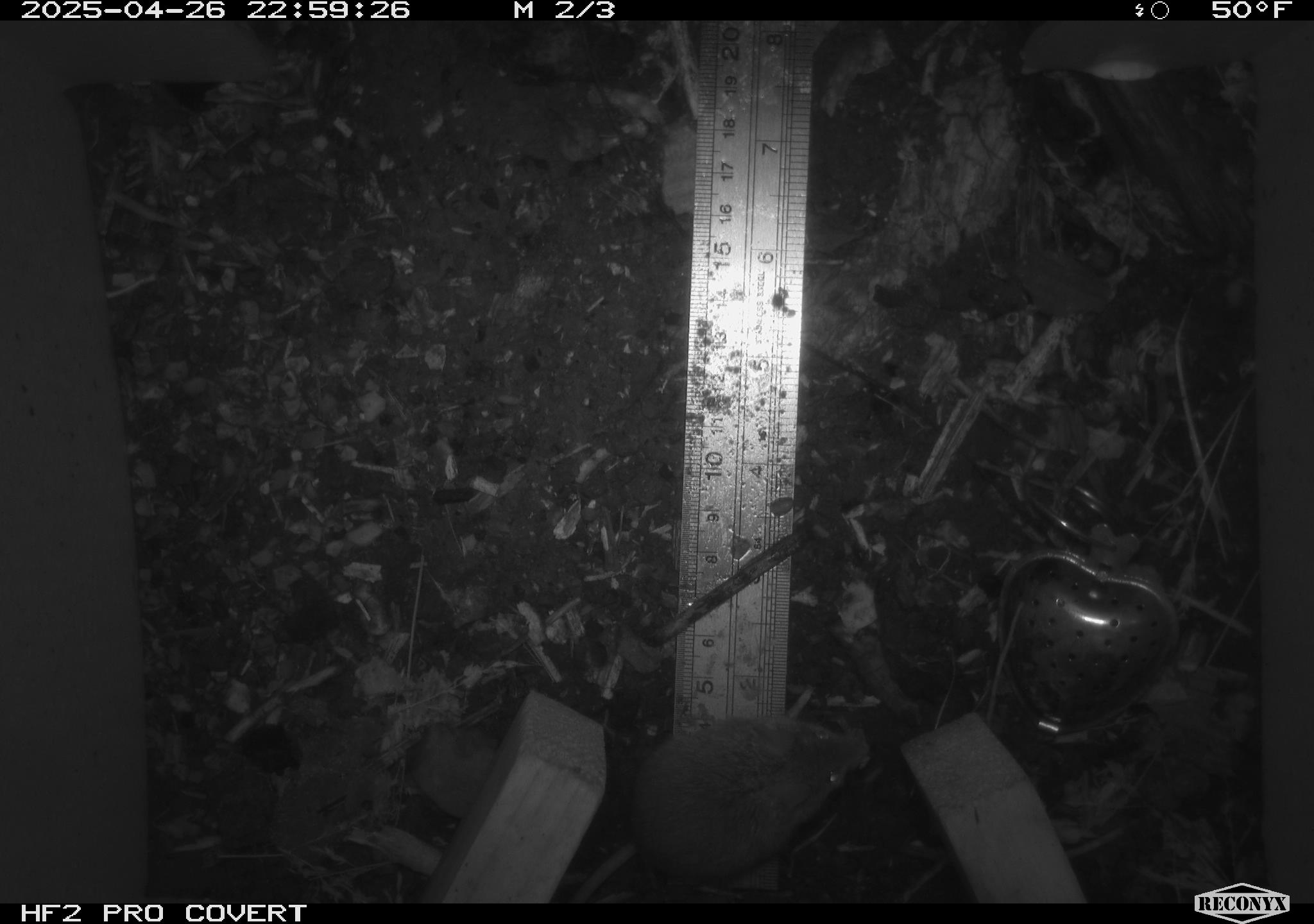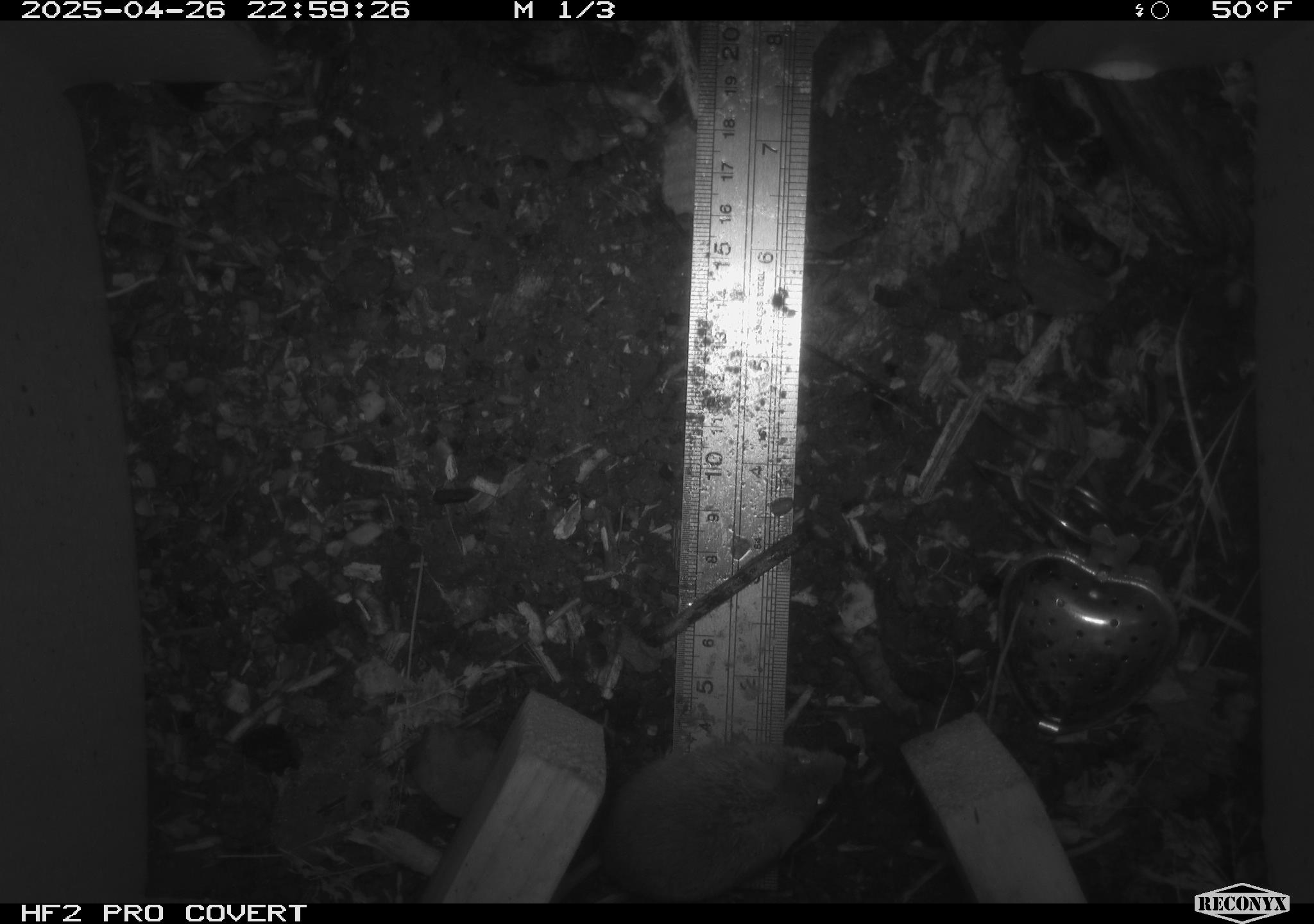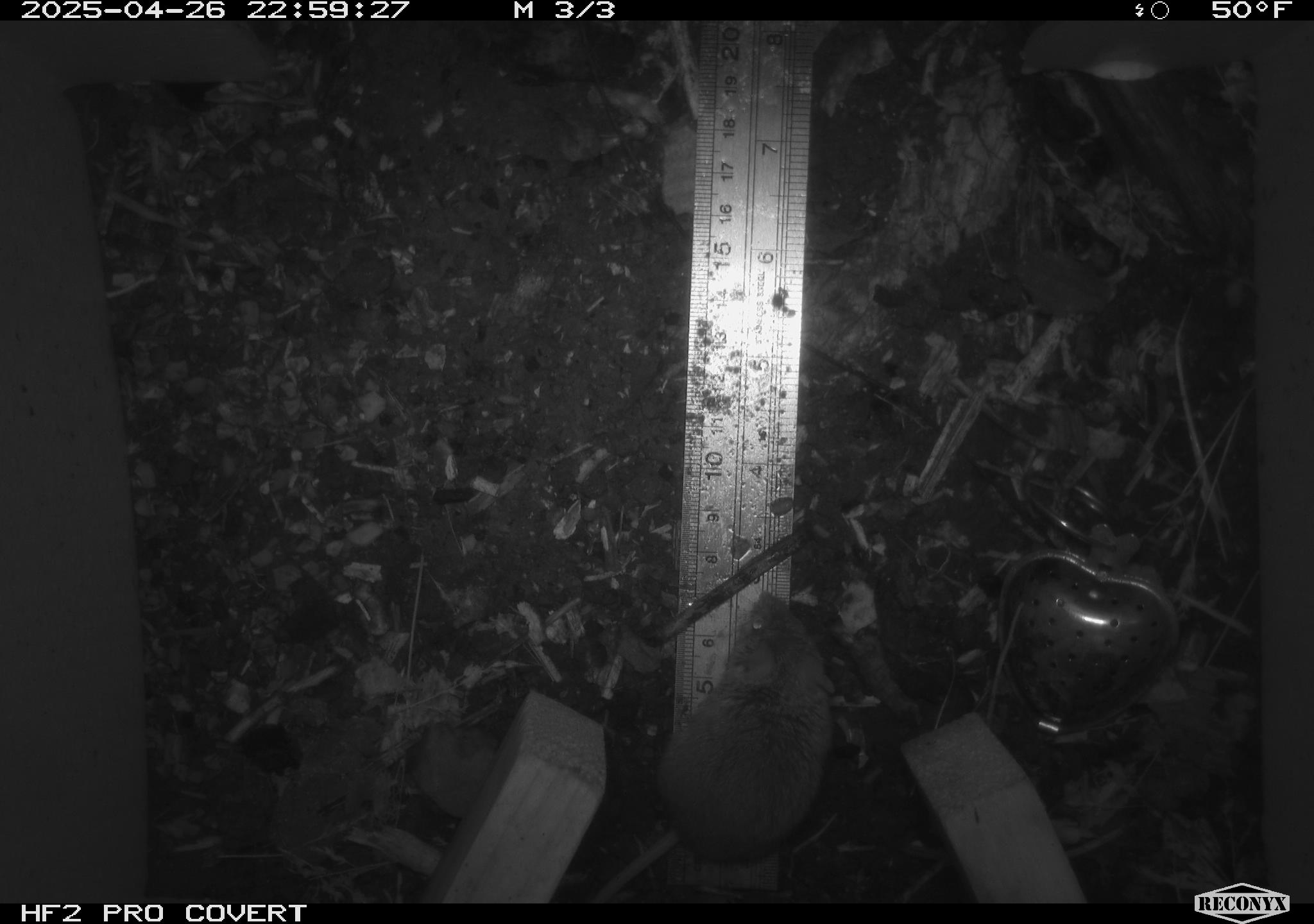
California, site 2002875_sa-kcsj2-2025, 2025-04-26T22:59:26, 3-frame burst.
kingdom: Animalia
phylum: Chordata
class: Mammalia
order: Rodentia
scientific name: Rodentia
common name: rodent